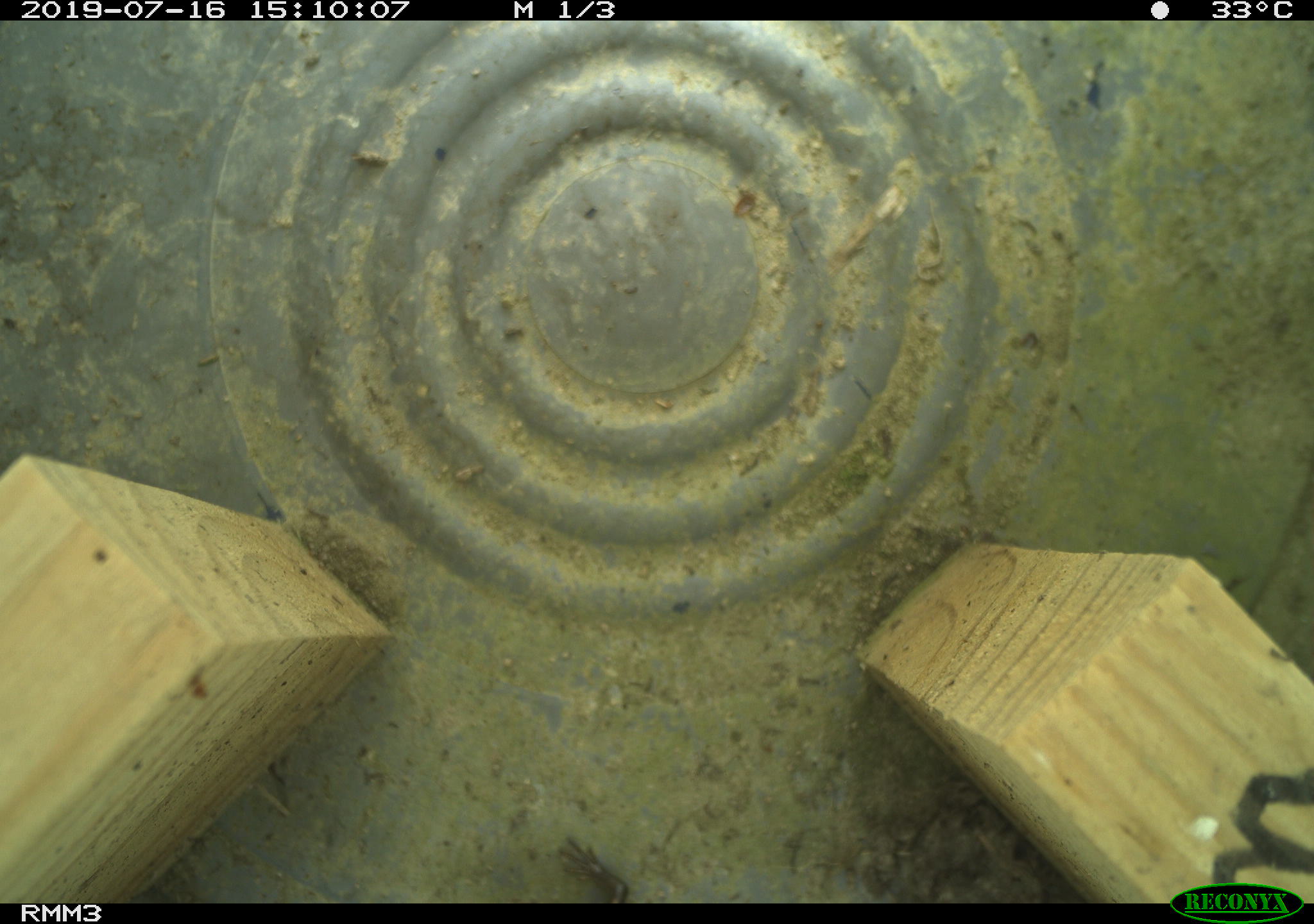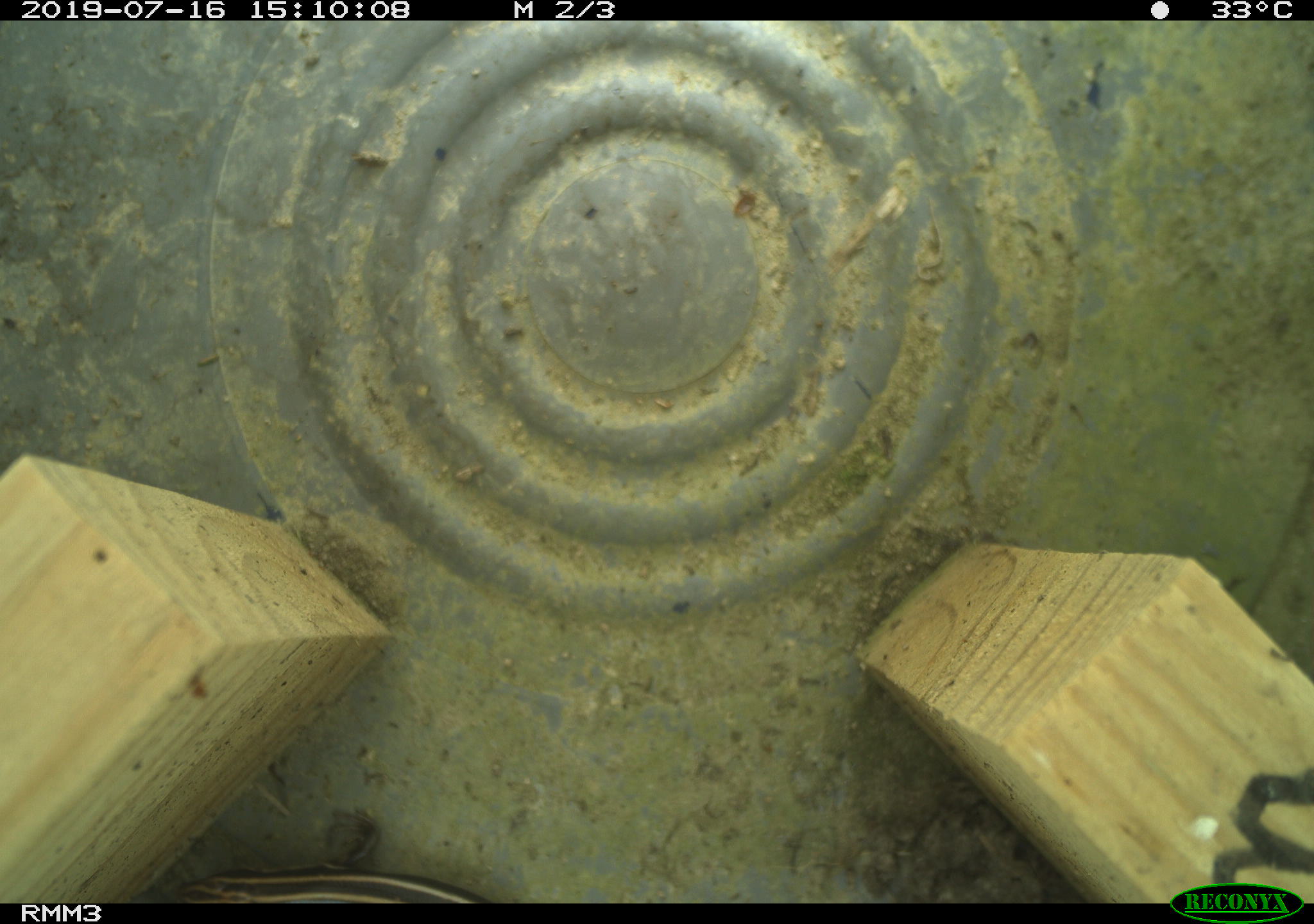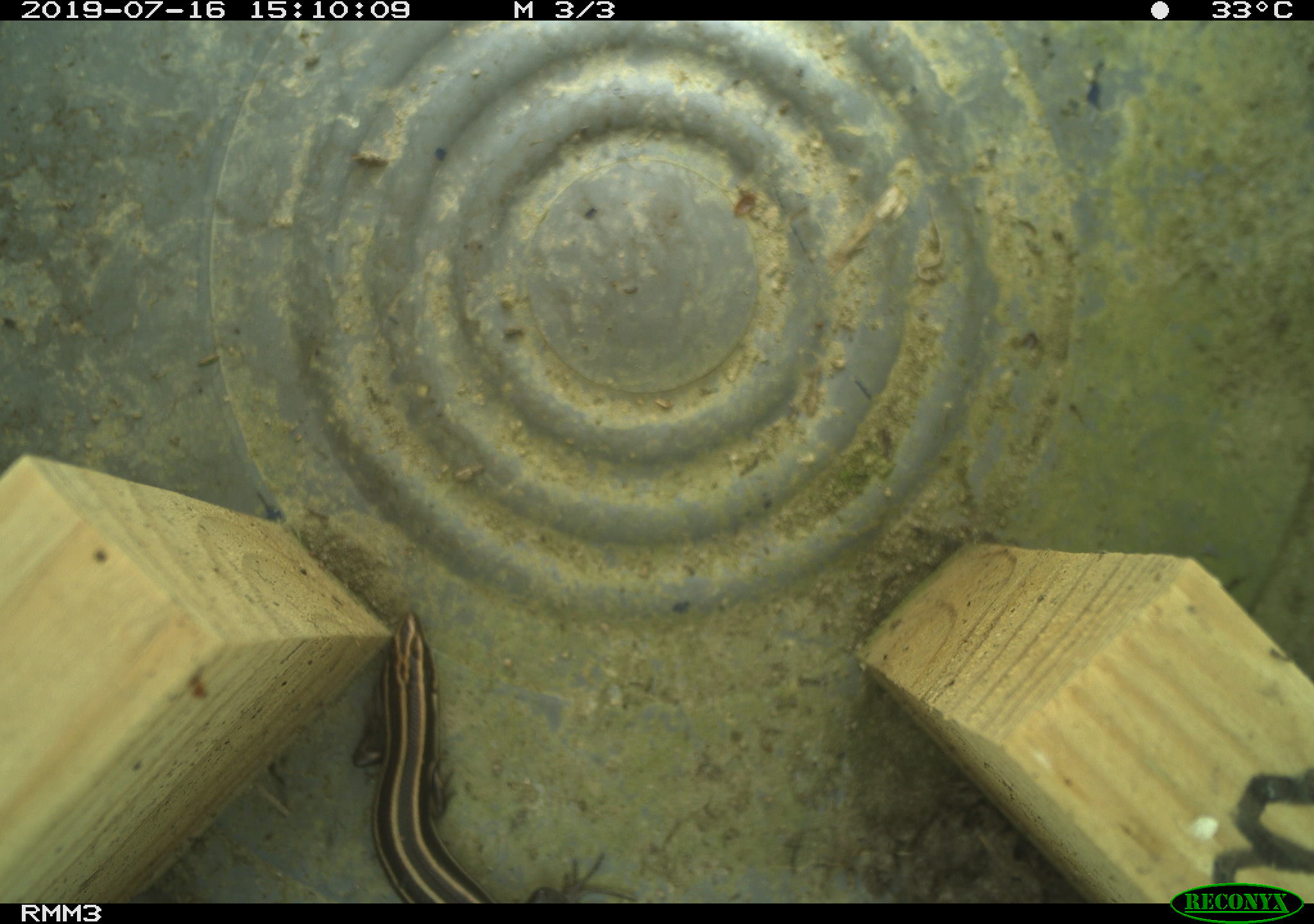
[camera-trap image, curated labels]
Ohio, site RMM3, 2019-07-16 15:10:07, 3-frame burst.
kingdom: Animalia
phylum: Chordata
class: Reptilia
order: Squamata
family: Scincidae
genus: Plestiodon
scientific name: Plestiodon fasciatus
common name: common five-lined skink